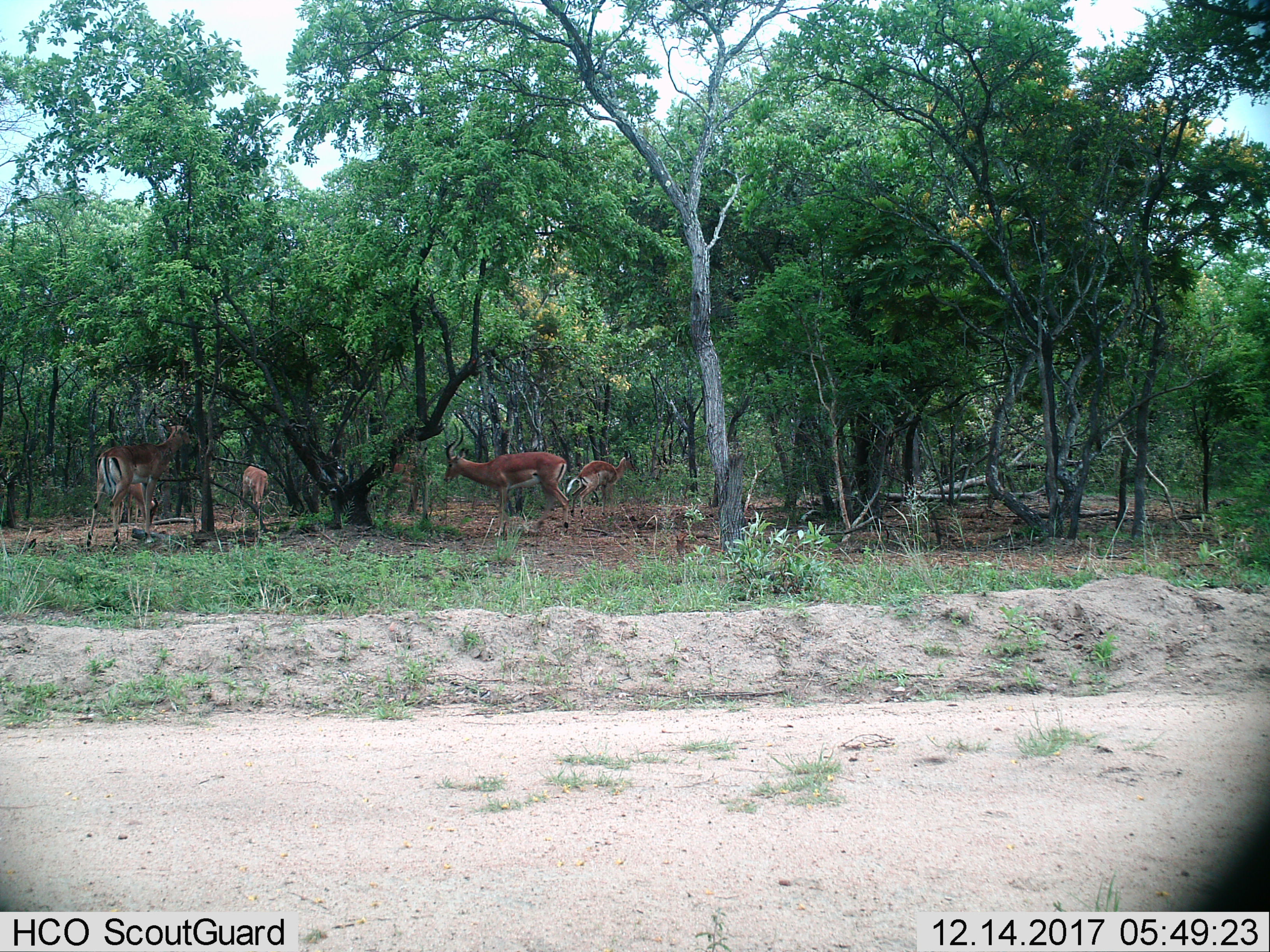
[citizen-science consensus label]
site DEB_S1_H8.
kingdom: Animalia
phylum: Chordata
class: Mammalia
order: Artiodactyla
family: Bovidae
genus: Aepyceros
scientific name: Aepyceros melampus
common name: impala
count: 5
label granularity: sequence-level